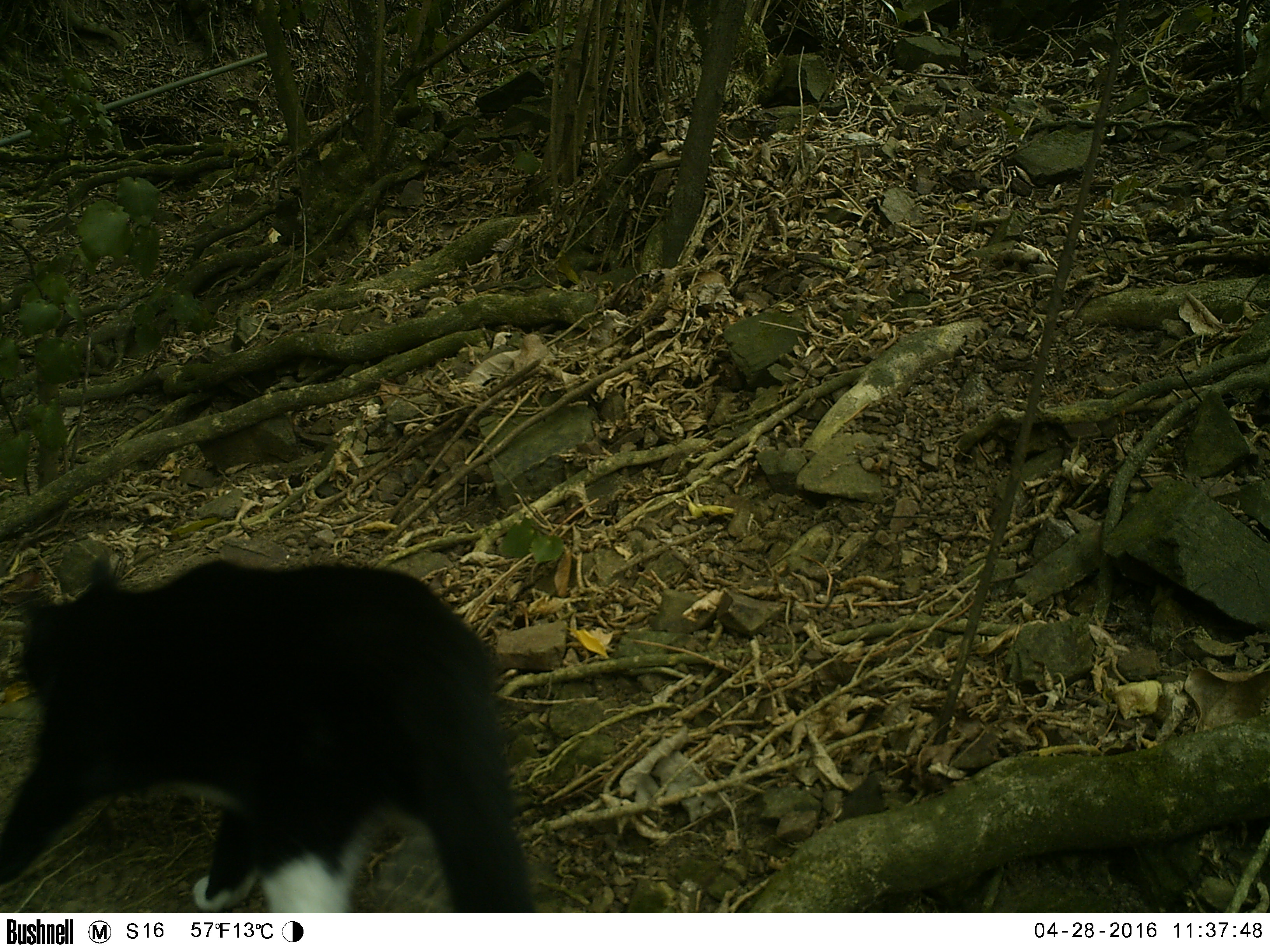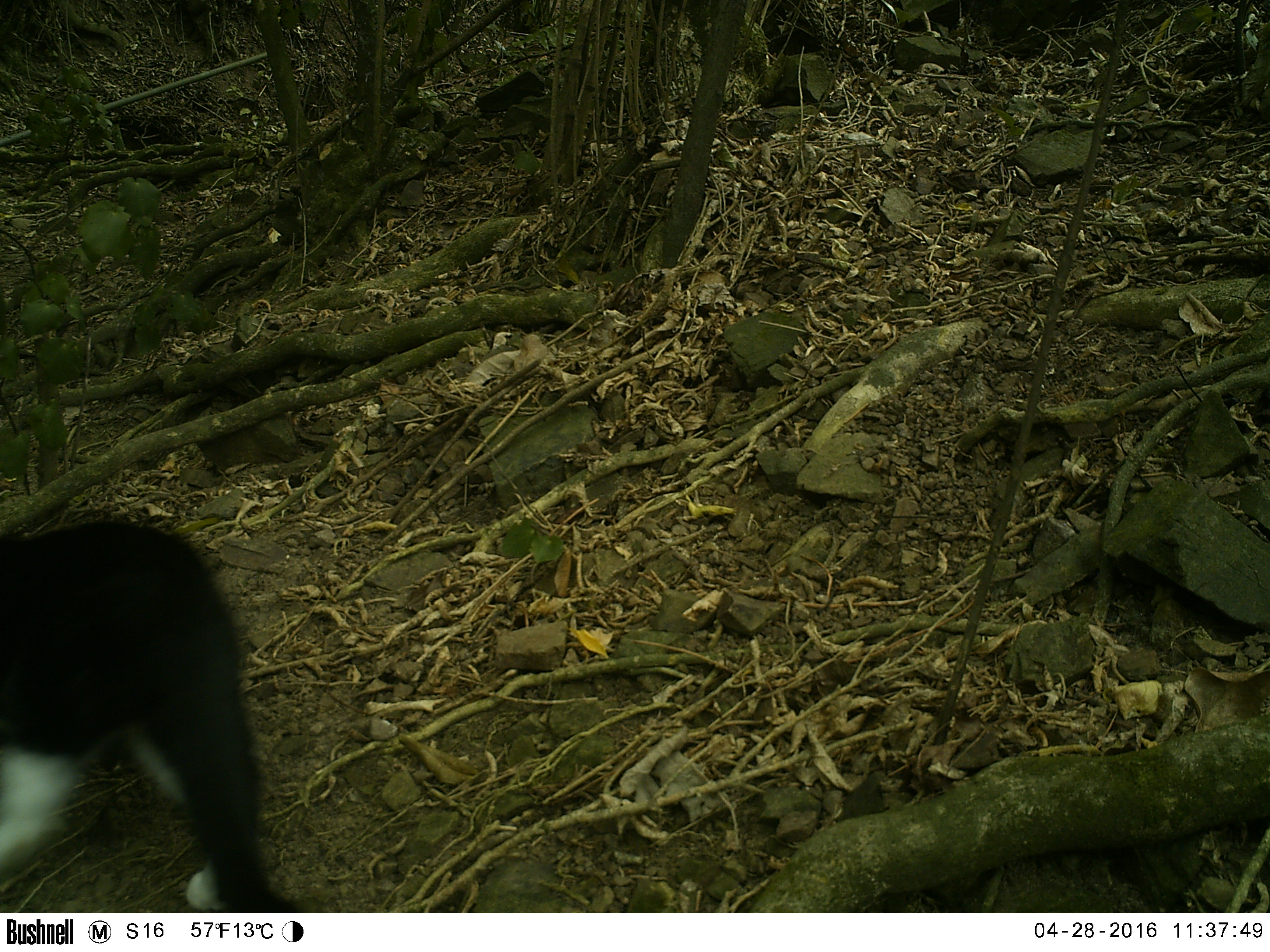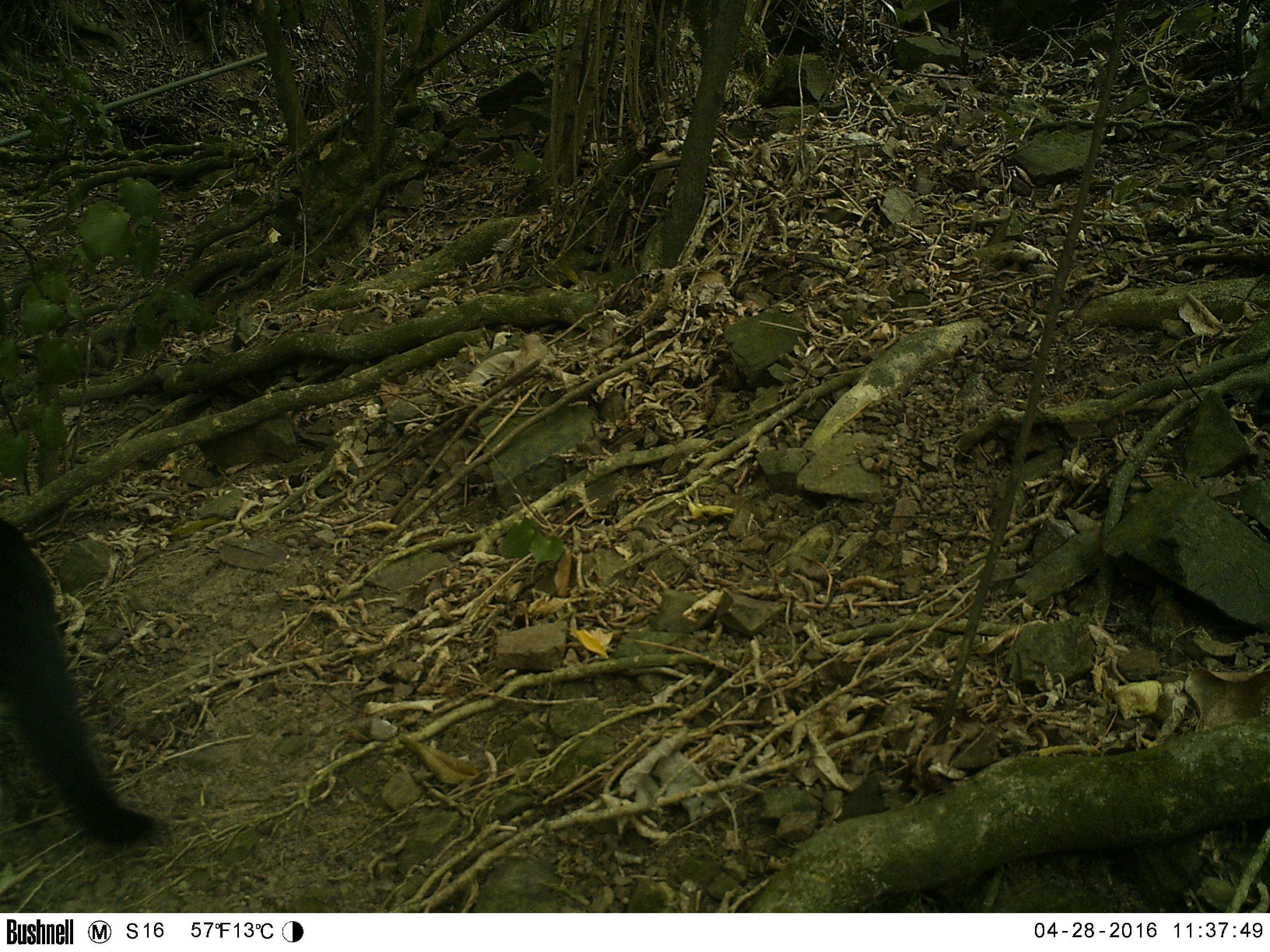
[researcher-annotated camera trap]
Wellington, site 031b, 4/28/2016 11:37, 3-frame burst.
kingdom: Animalia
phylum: Chordata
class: Mammalia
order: Carnivora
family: Felidae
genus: Felis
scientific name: Felis catus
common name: cat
Cat (Felis catus).